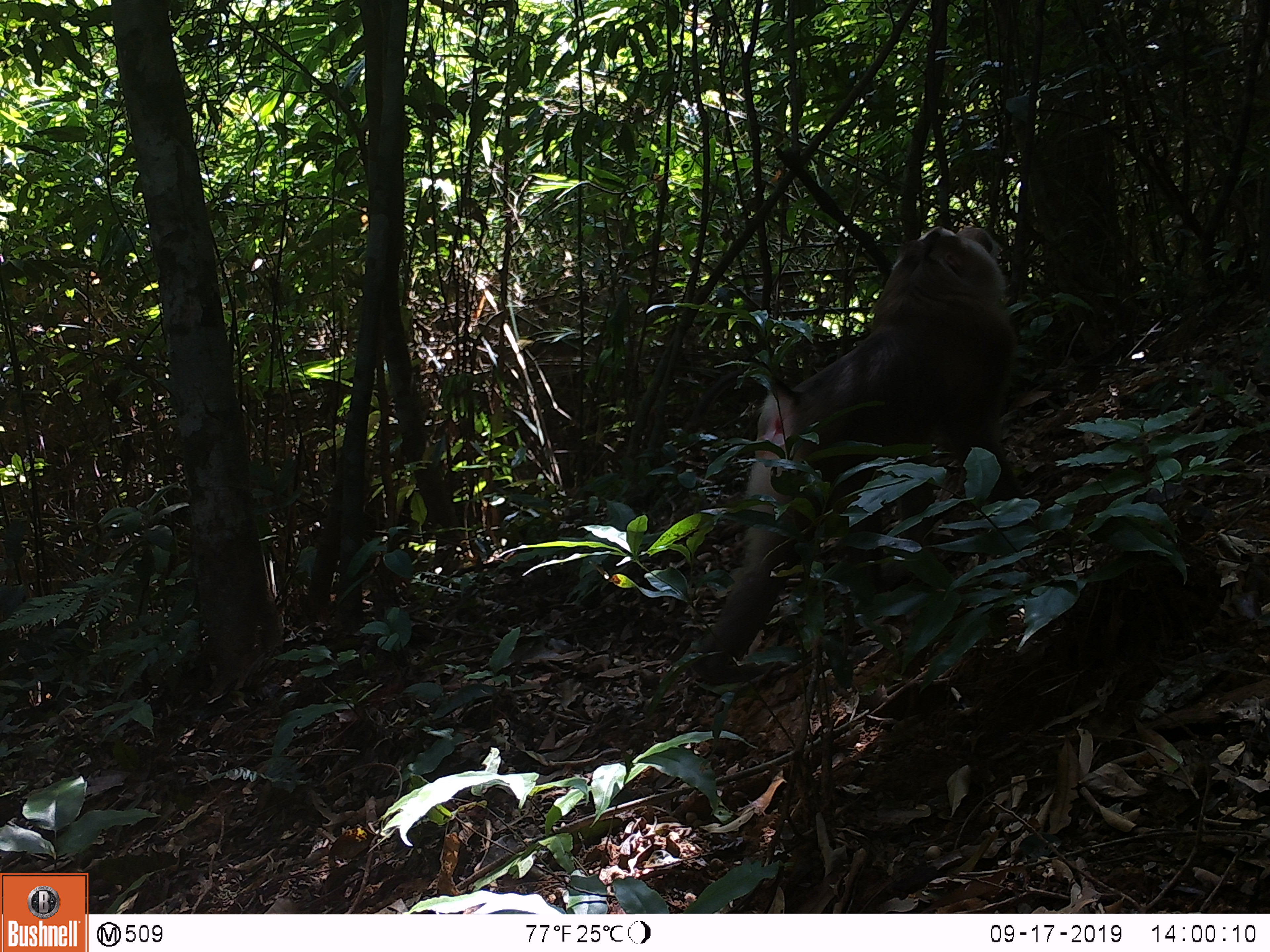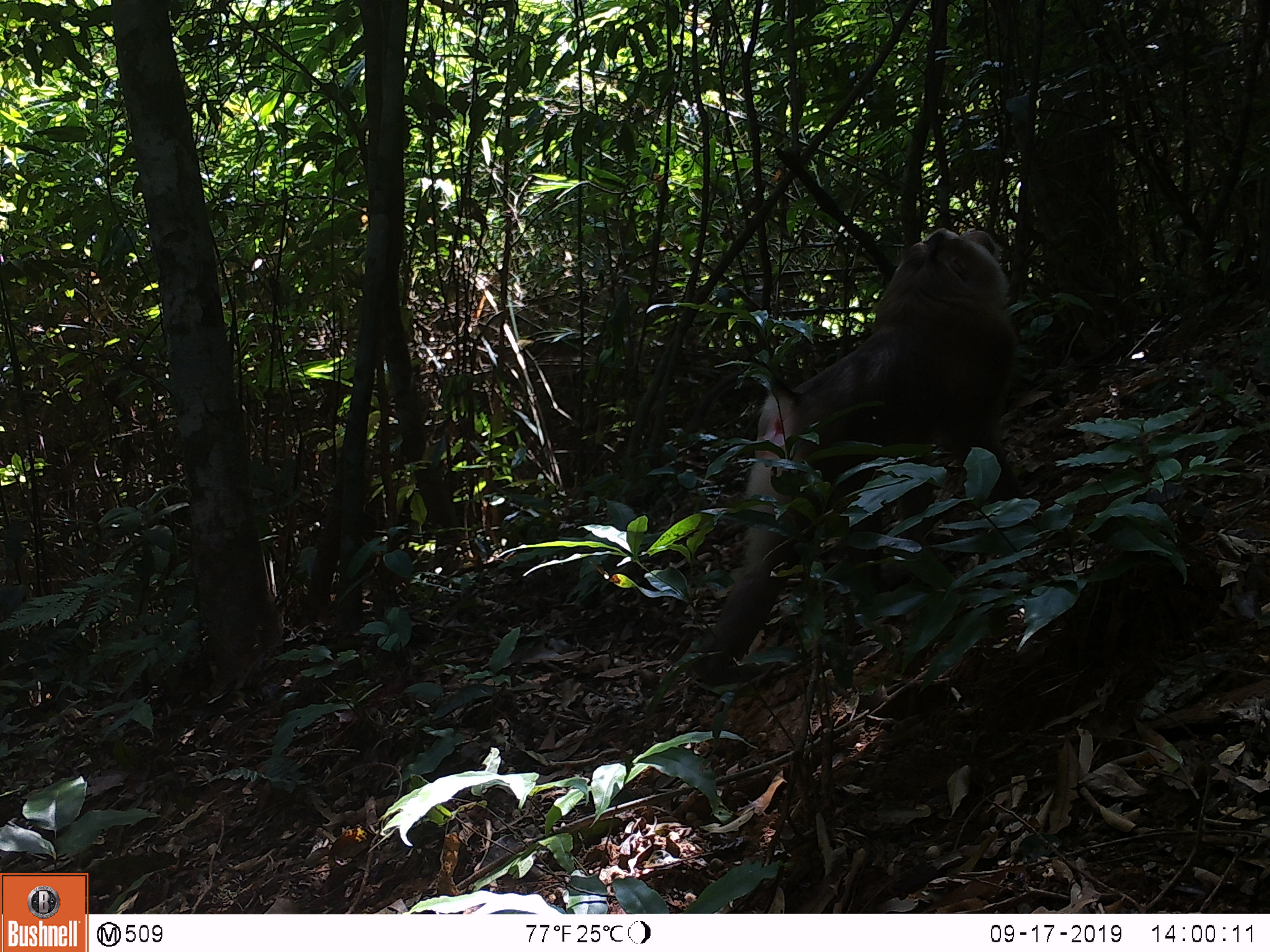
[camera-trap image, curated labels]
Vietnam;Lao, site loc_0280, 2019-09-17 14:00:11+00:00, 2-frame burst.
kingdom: Animalia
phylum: Chordata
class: Mammalia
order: Primates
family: Cercopithecidae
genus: Macaca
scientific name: Macaca nemestrina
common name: pig-tailed macaque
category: pig tailed macaque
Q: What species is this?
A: Pig tailed macaque (pig-tailed macaque) (Macaca nemestrina).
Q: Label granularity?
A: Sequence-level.